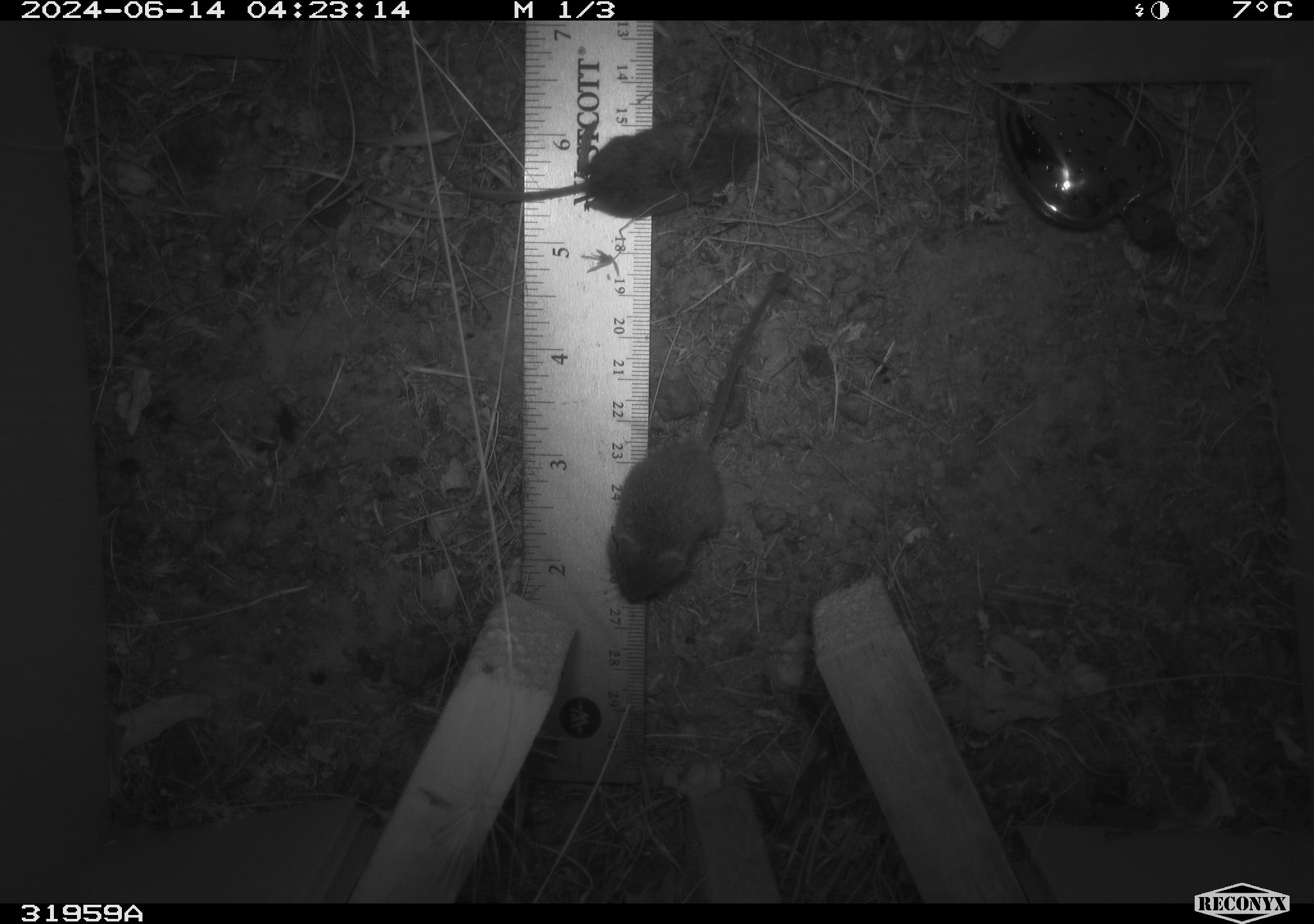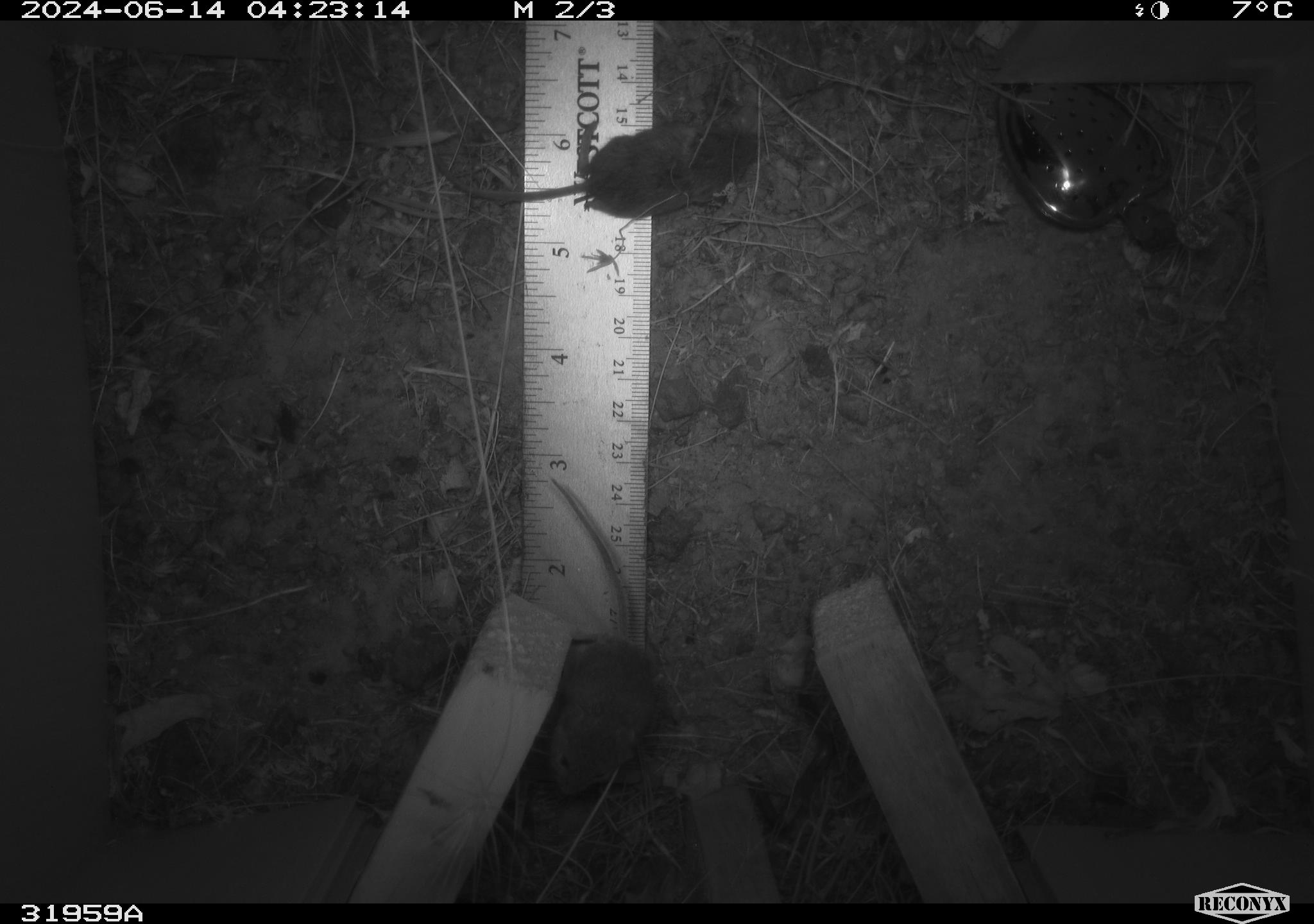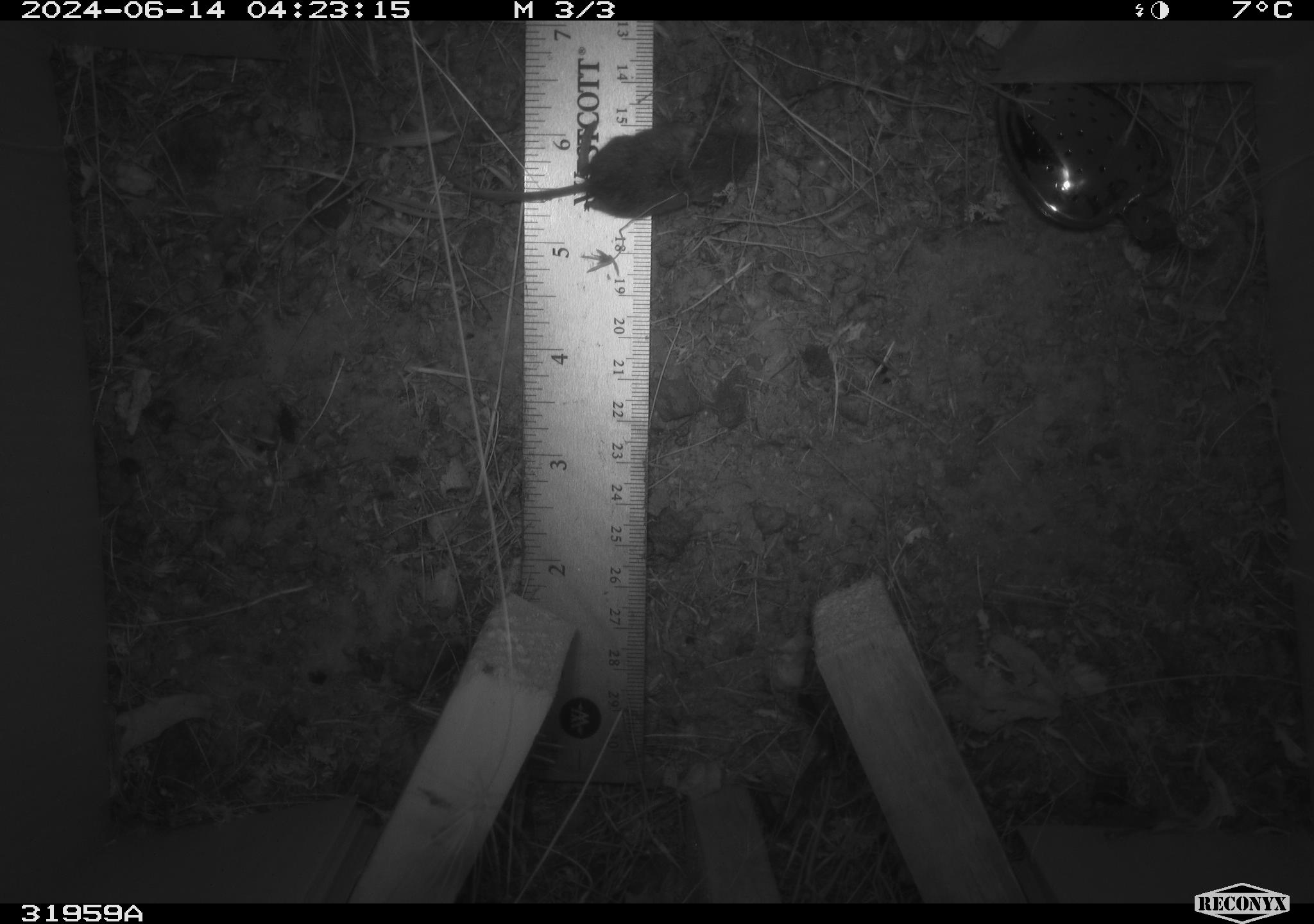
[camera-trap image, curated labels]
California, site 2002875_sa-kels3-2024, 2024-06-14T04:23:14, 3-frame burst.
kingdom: Animalia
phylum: Chordata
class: Mammalia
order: Rodentia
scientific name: Rodentia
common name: mouse species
Mouse species (Rodentia).